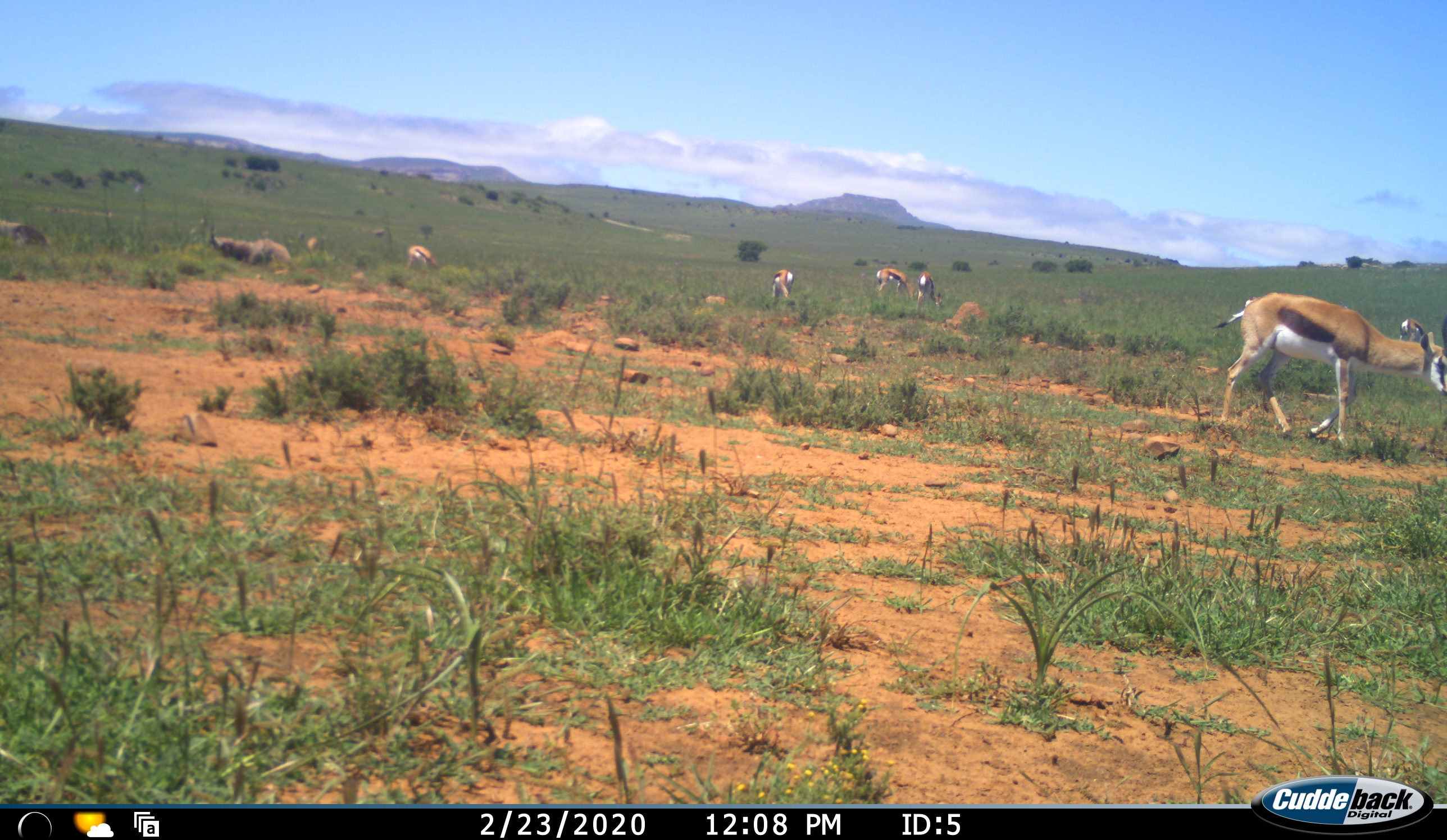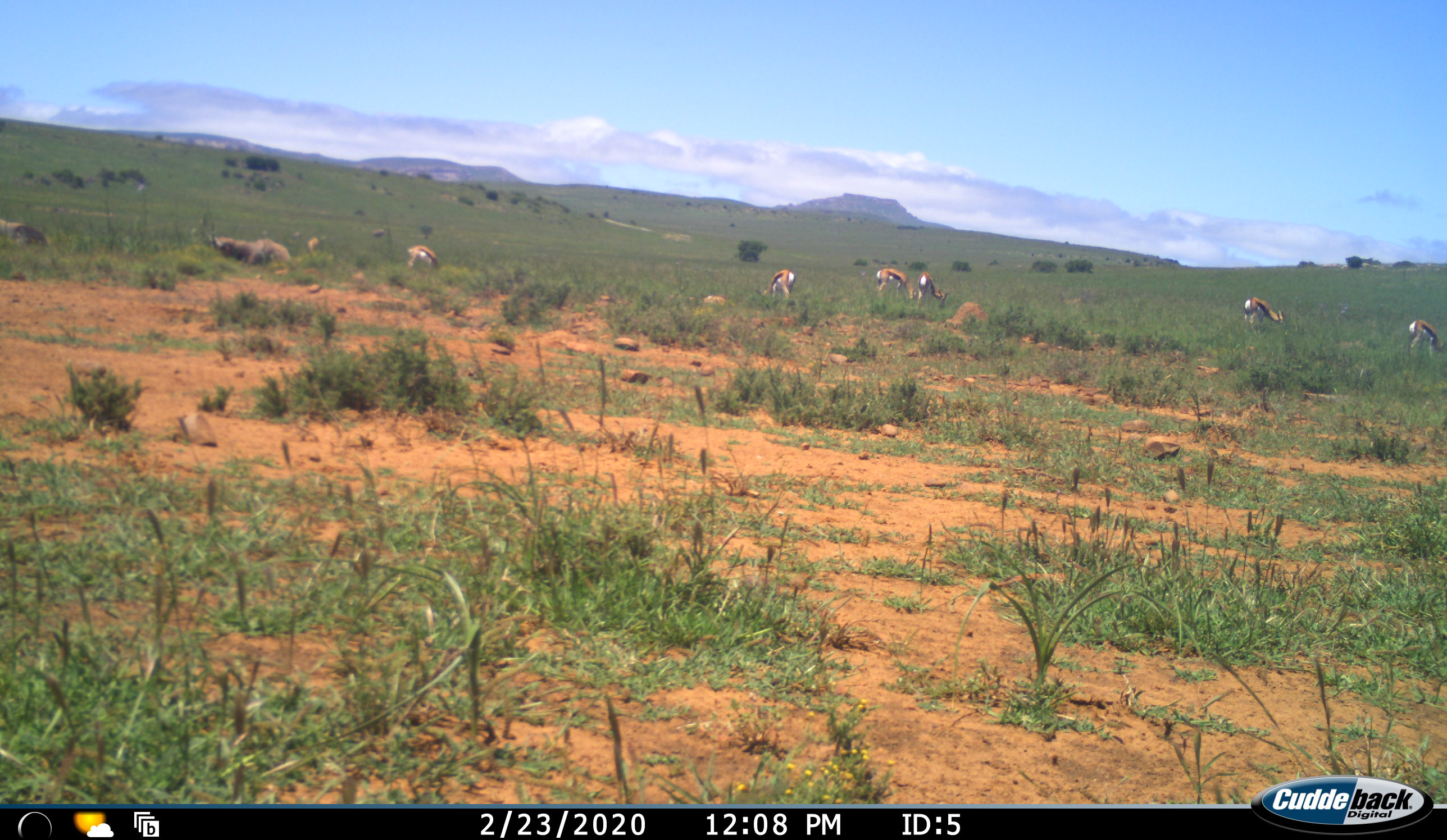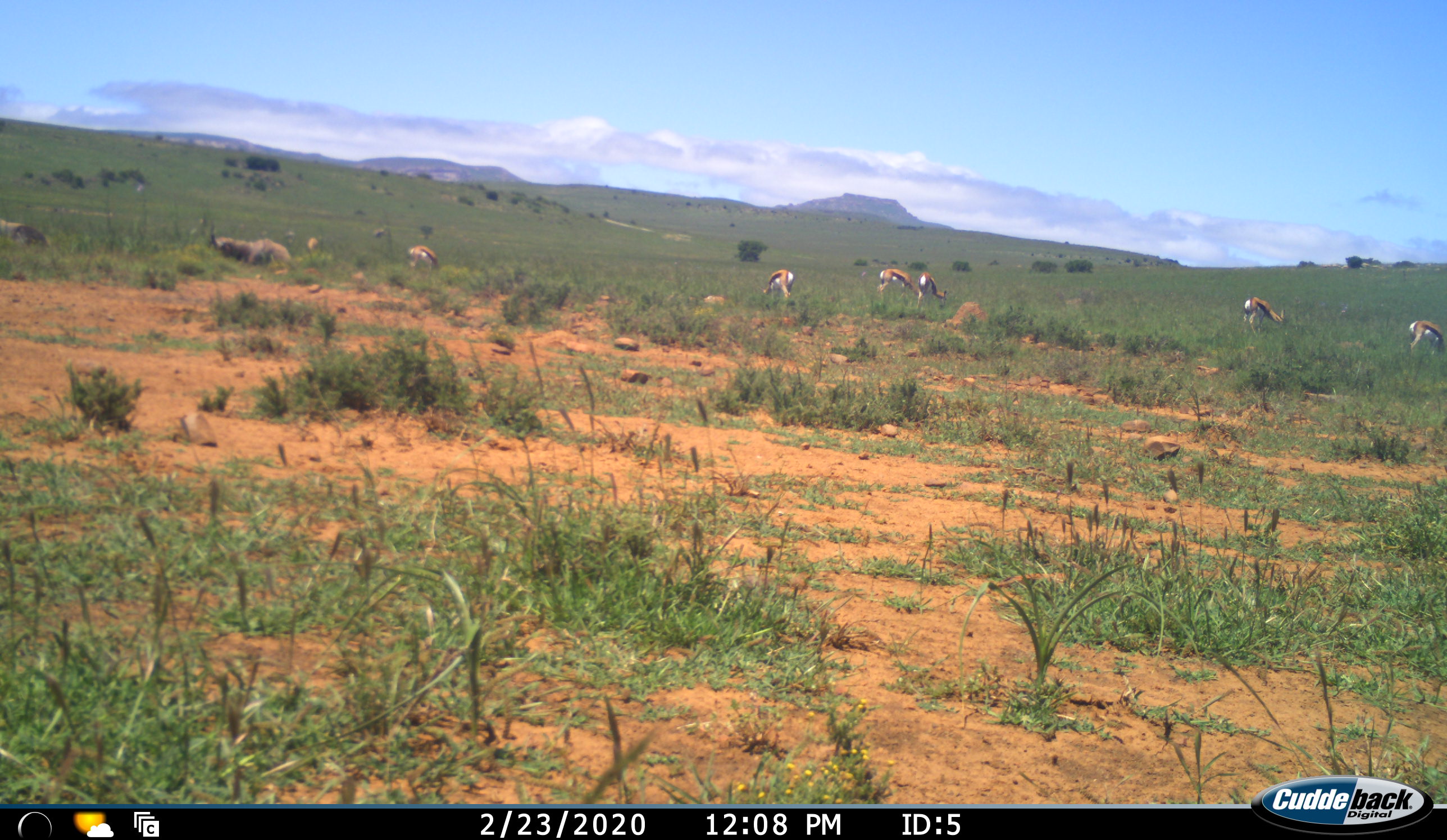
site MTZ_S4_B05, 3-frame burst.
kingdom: Animalia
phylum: Chordata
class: Mammalia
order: Artiodactyla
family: Bovidae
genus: Antidorcas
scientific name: Antidorcas marsupialis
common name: springbok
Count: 8.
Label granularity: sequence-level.